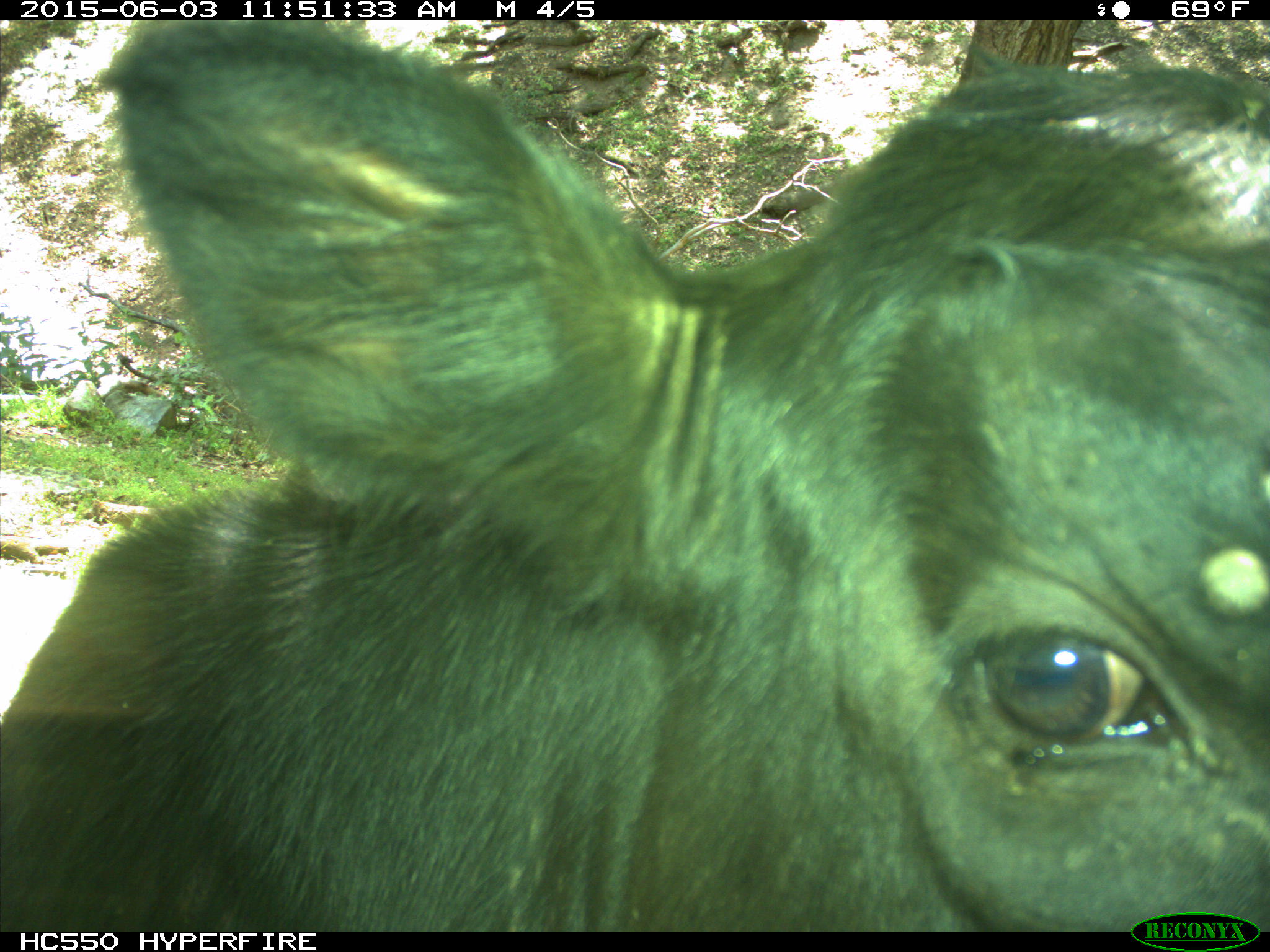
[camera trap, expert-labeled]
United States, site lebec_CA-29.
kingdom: Animalia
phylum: Chordata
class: Mammalia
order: Artiodactyla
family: Bovidae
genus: Bos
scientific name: Bos taurus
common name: domestic cow